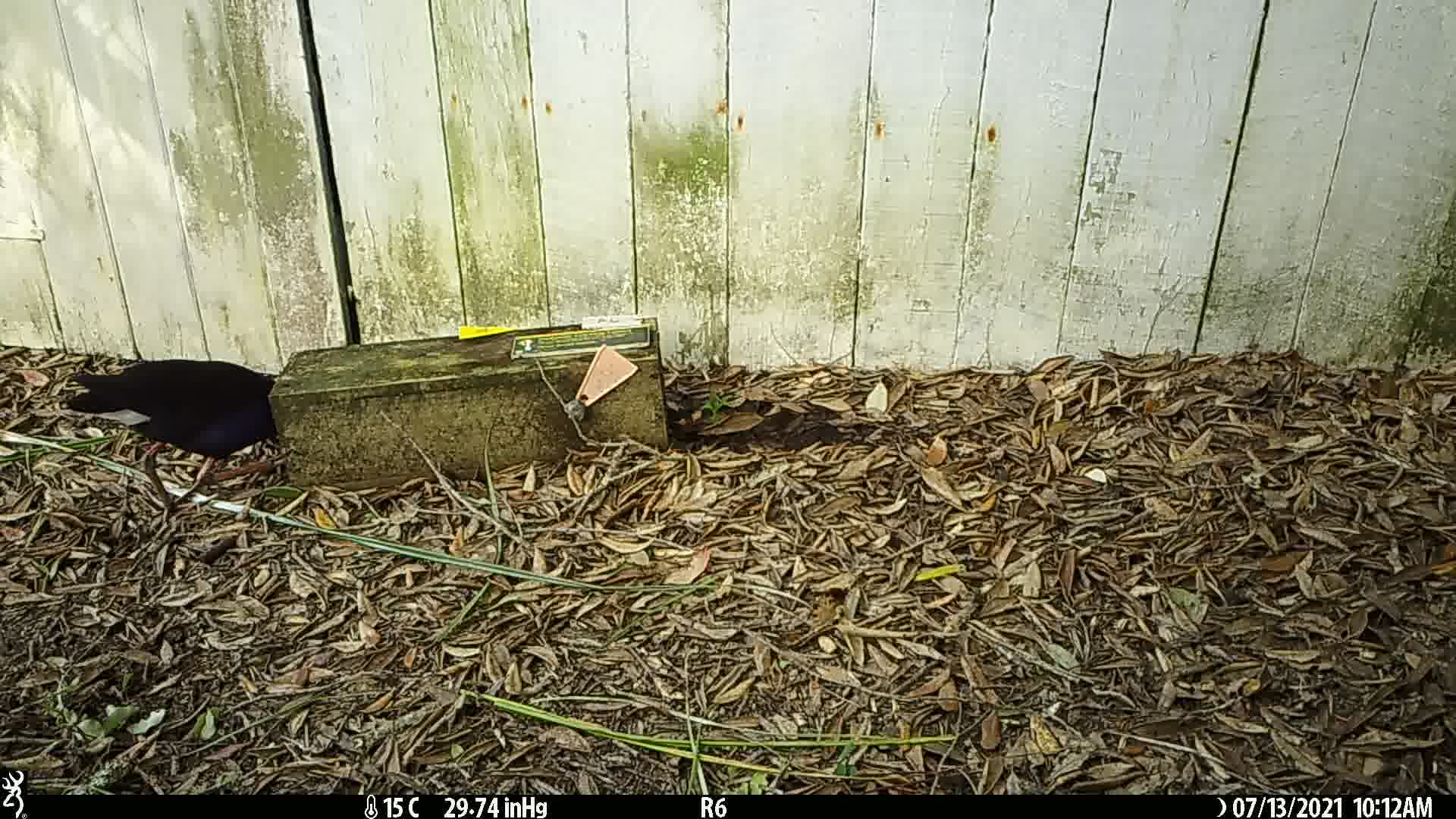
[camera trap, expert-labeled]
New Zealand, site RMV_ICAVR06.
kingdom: Animalia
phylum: Chordata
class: Aves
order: Gruiformes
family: Rallidae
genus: Porphyrio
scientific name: Porphyrio melanotus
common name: australasian swamphen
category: pukeko